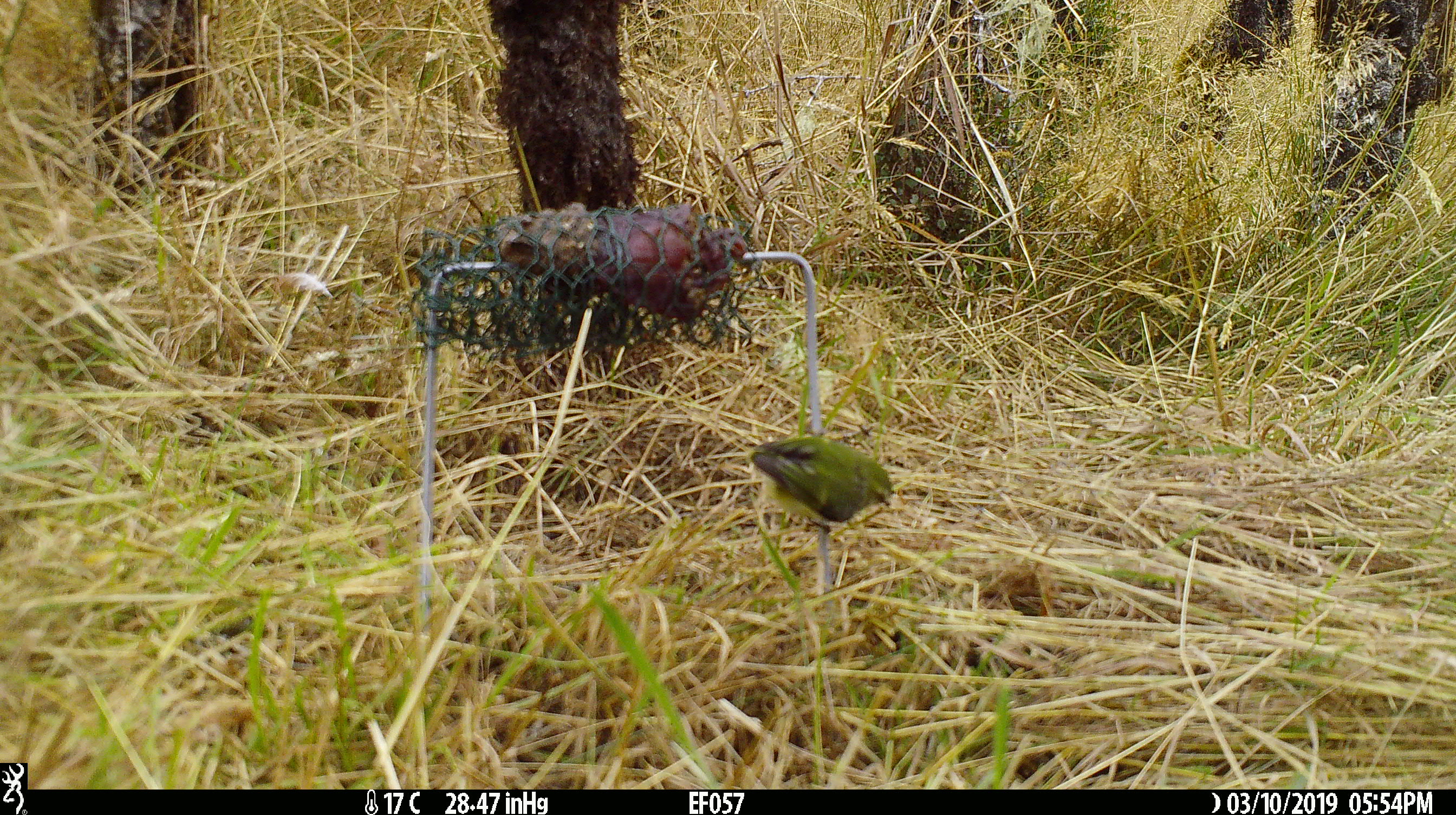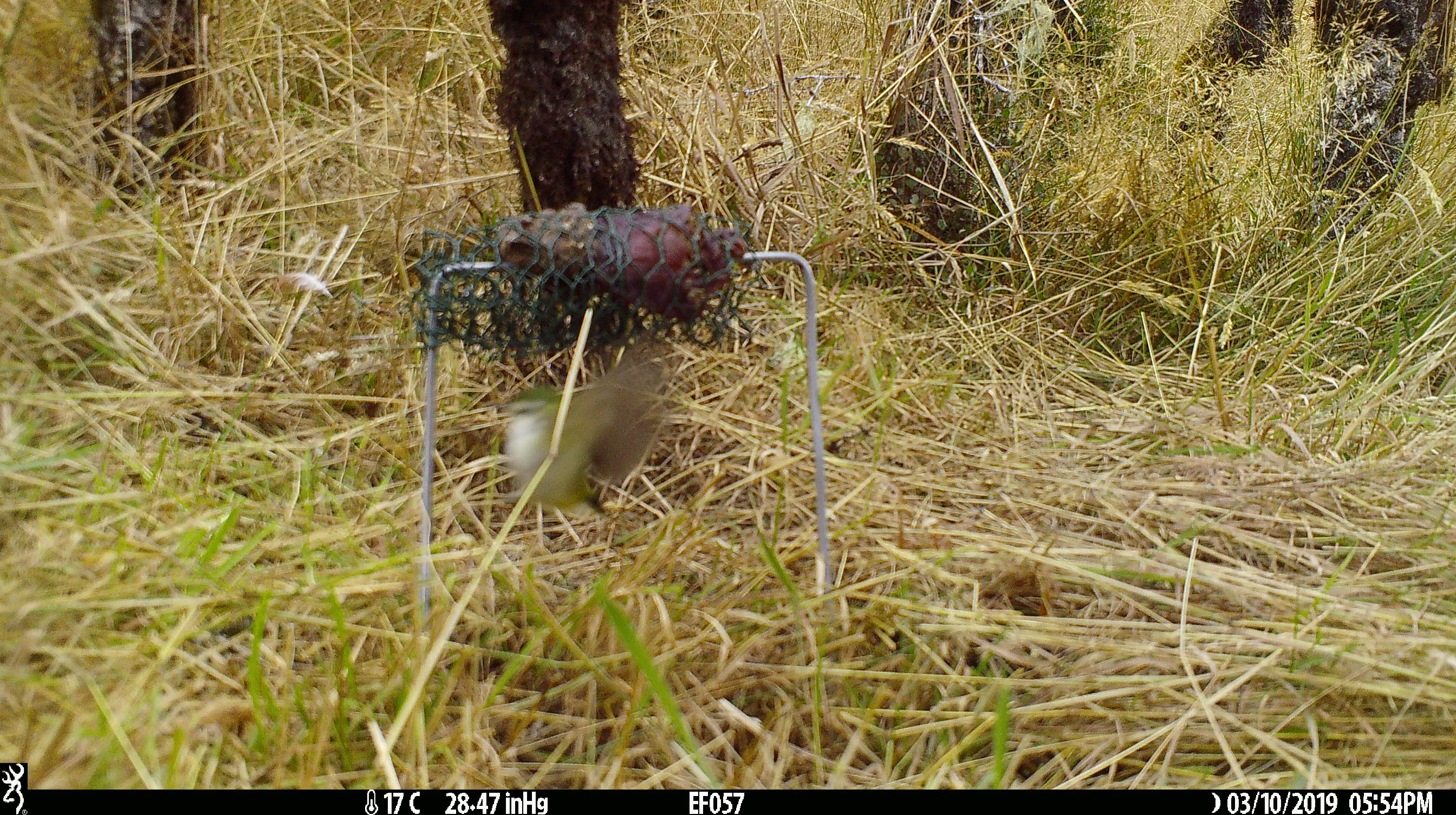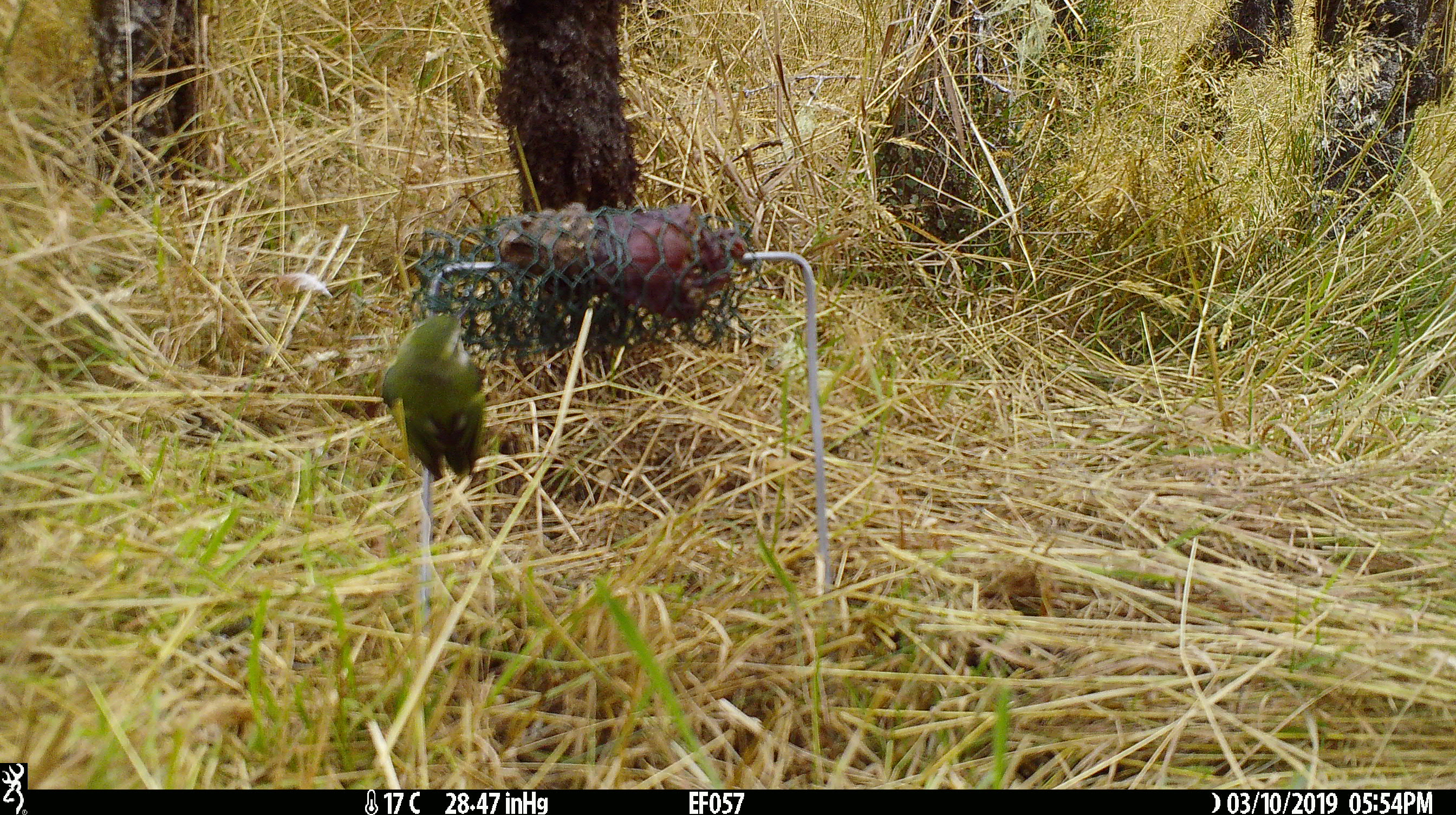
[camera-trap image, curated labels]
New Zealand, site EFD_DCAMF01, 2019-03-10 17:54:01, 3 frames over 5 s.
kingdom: Animalia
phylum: Chordata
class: Aves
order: Passeriformes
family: Acanthisittidae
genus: Acanthisitta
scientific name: Acanthisitta chloris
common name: rifleman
Rifleman (Acanthisitta chloris).